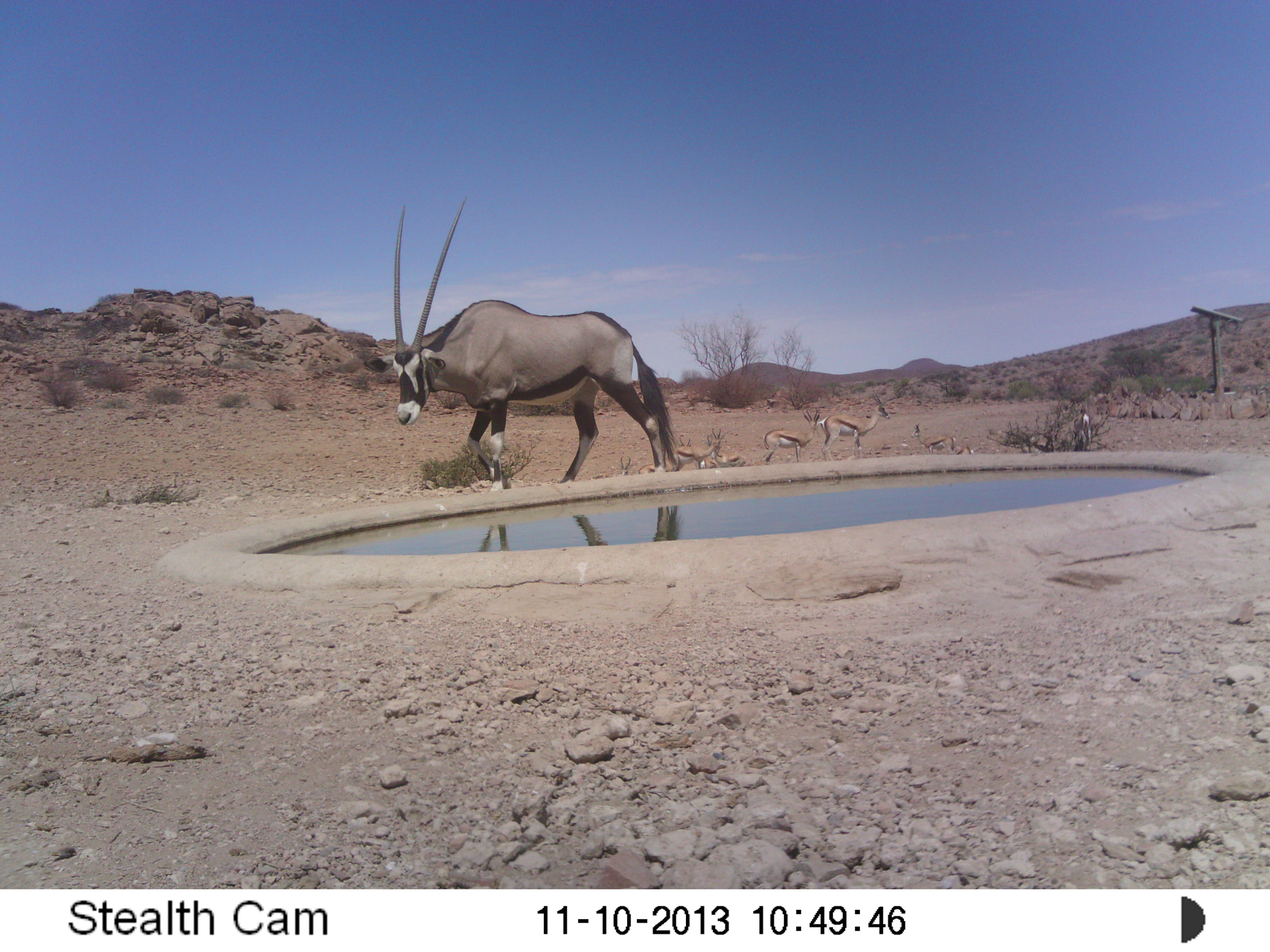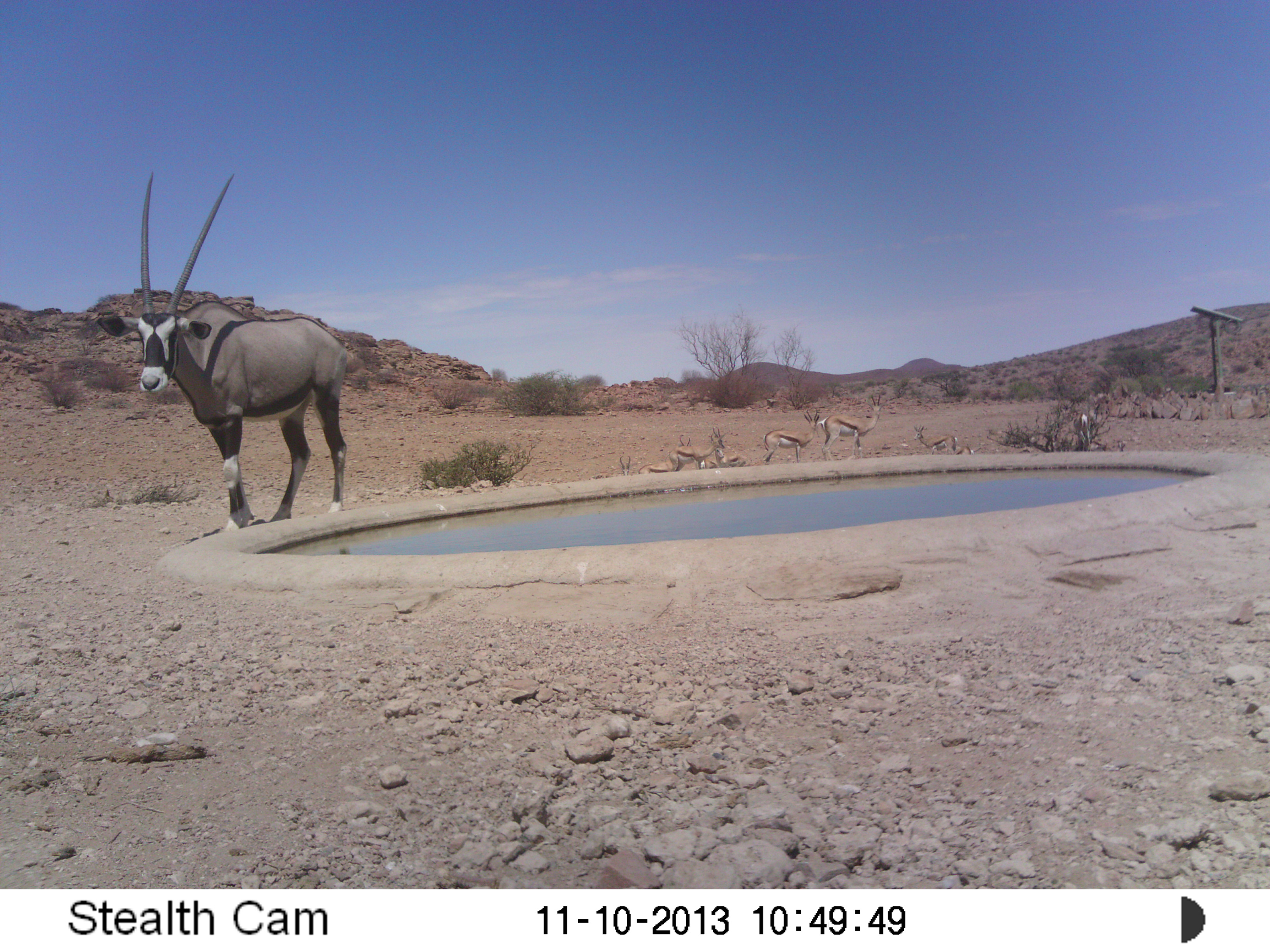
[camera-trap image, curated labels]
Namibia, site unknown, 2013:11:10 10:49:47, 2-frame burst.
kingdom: Animalia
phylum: Chordata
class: Mammalia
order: Artiodactyla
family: Bovidae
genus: Oryx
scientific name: Oryx gazella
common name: gemsbok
Oryx gazella (gemsbok).